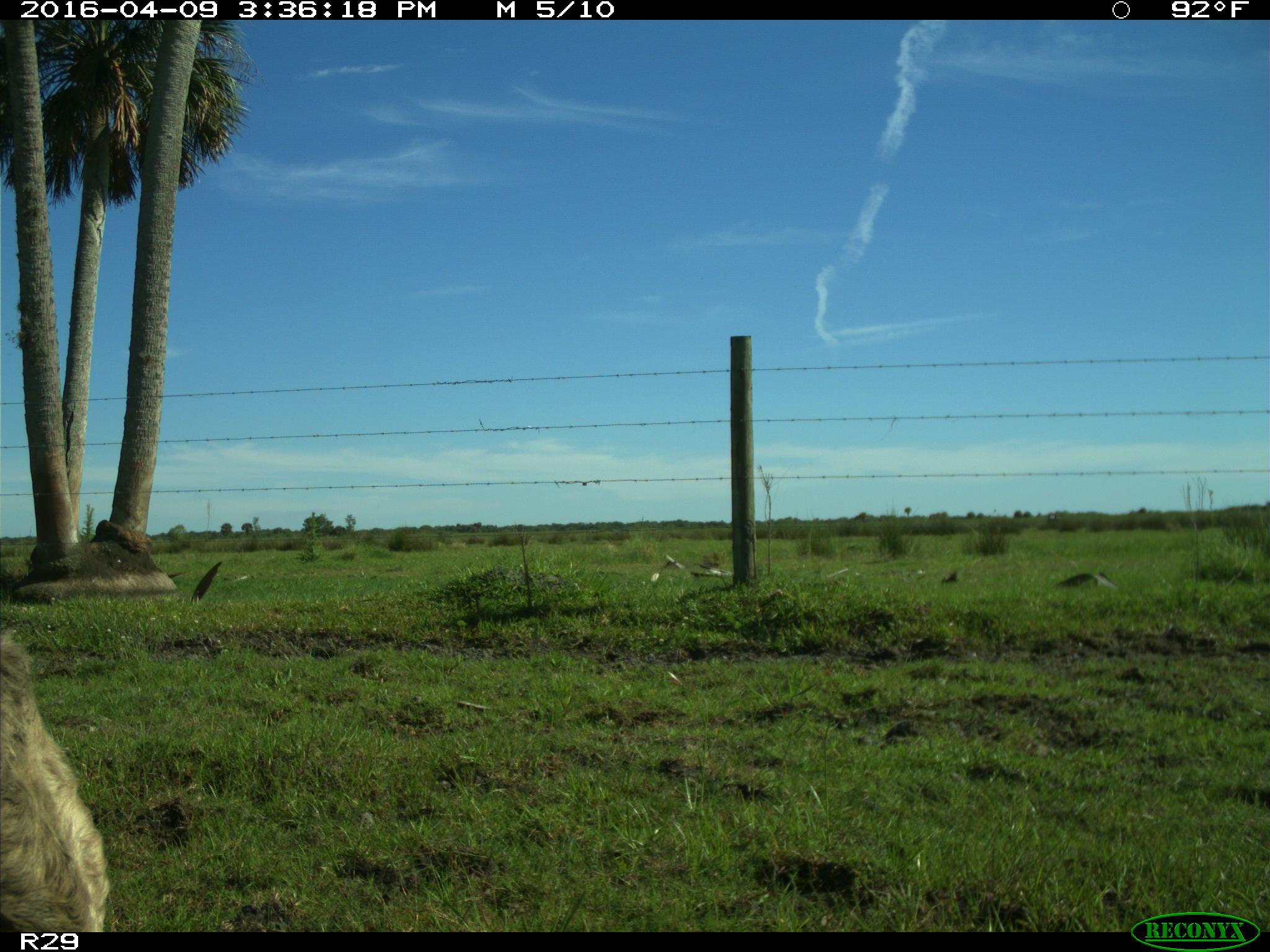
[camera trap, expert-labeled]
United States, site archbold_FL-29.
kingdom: Animalia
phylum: Chordata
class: Mammalia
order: Artiodactyla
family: Bovidae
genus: Bos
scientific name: Bos taurus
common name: domestic cow